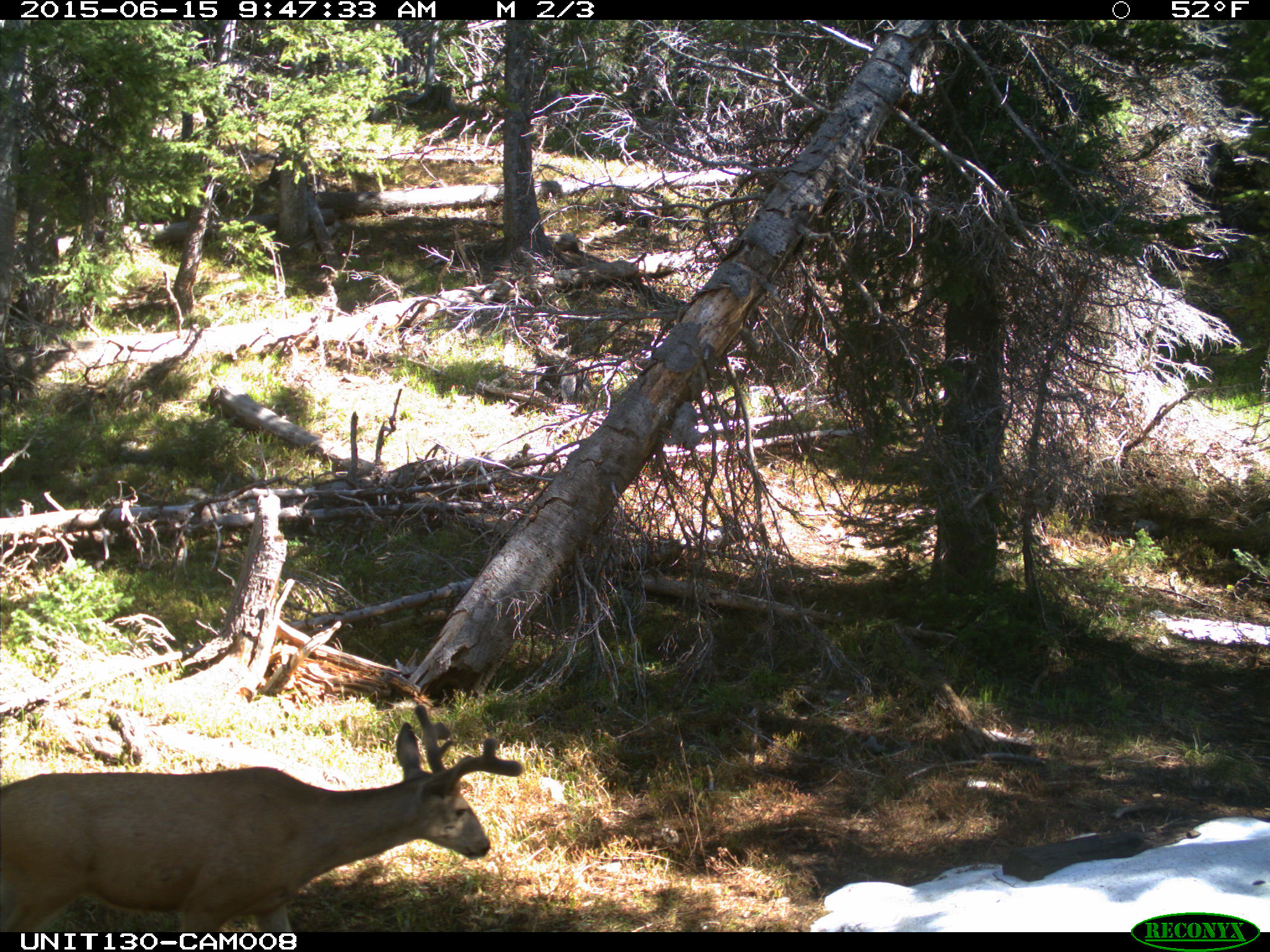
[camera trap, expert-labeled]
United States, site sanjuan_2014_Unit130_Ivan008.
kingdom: Animalia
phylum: Chordata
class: Mammalia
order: Artiodactyla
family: Cervidae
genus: Odocoileus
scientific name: Odocoileus hemionus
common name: mule deer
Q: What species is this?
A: Odocoileus hemionus (mule deer).